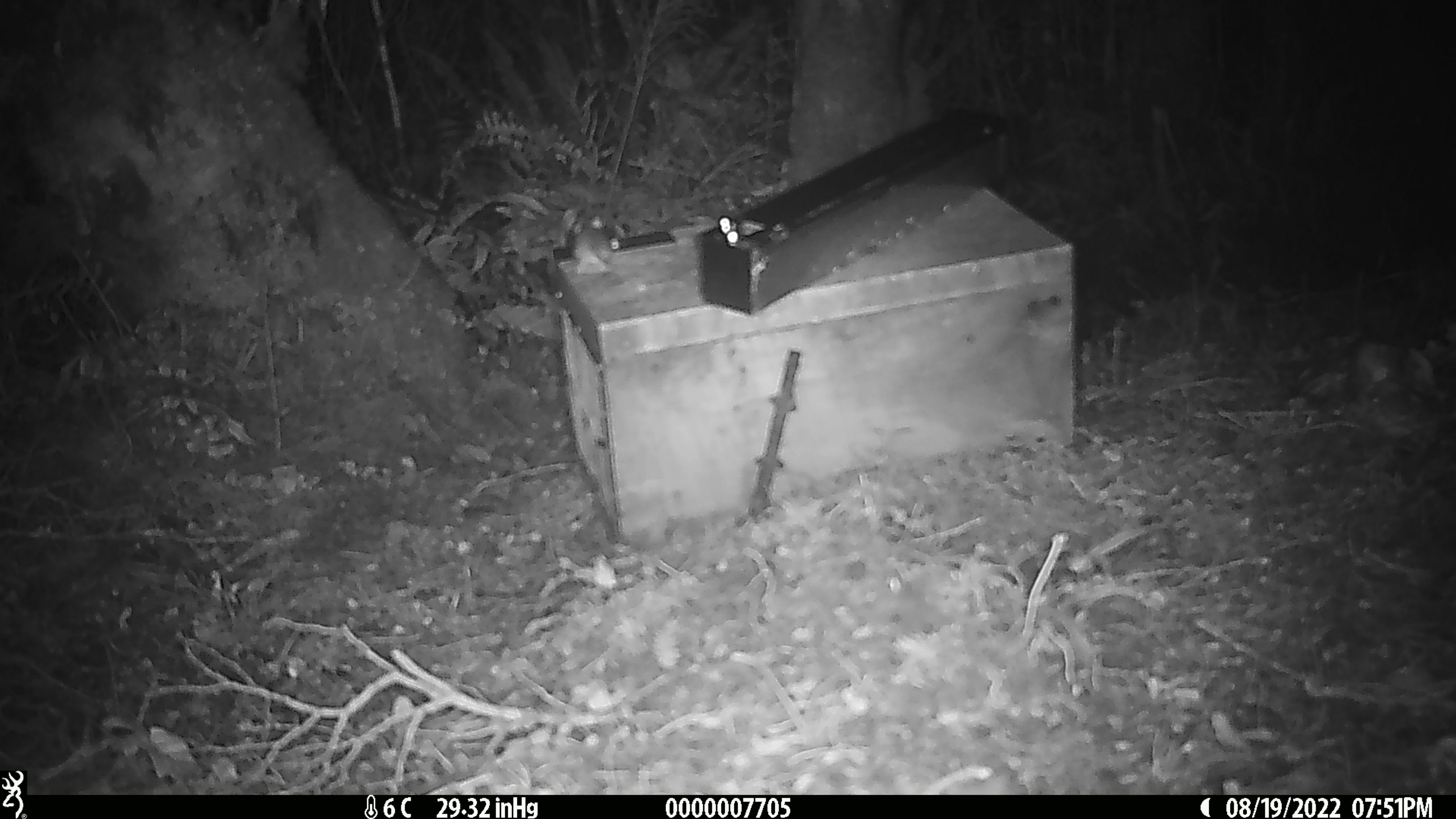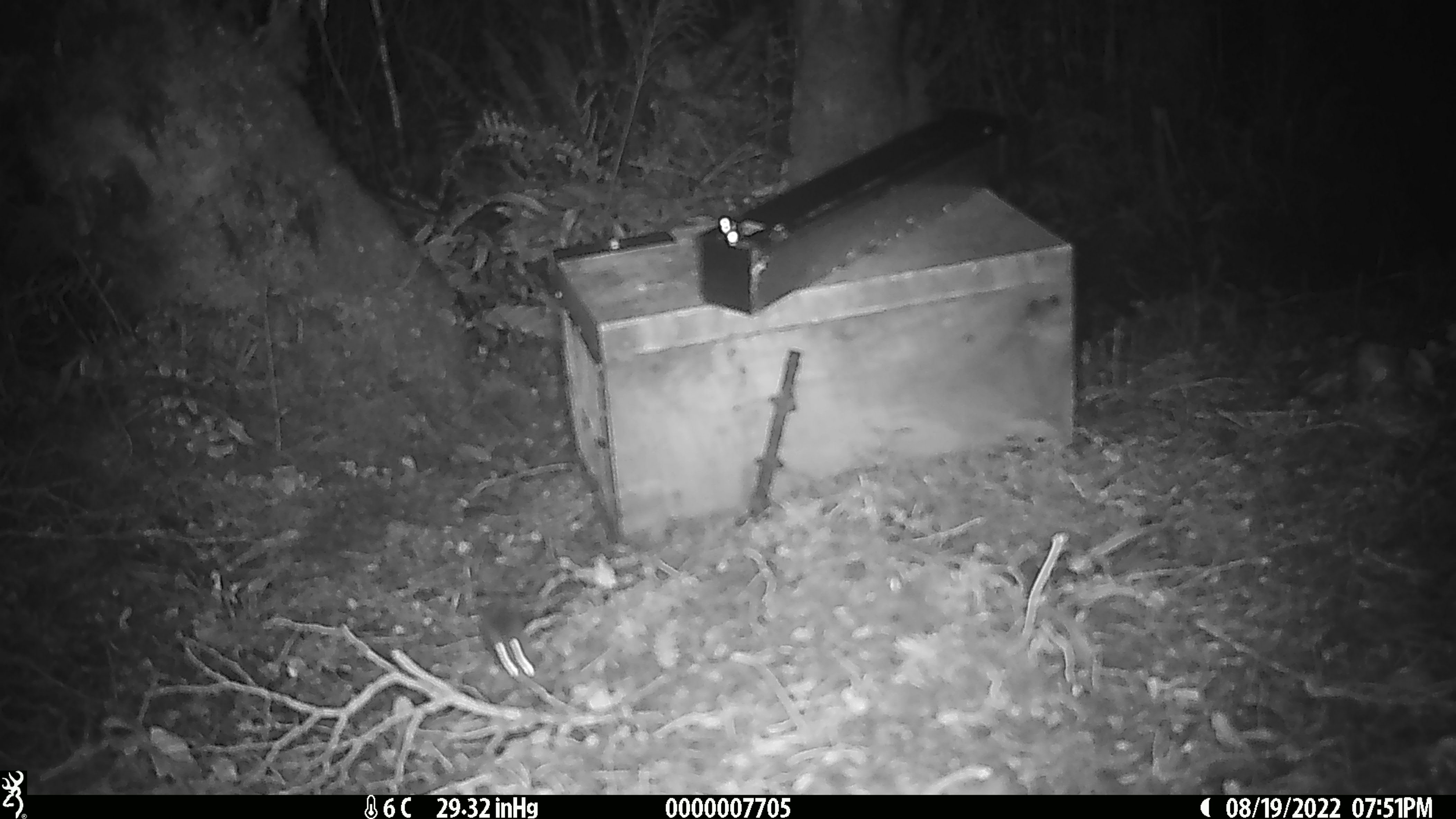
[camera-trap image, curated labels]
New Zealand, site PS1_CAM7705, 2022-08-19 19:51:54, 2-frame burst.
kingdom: Animalia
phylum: Chordata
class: Mammalia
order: Rodentia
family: Muridae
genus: Mus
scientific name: Mus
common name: mouse